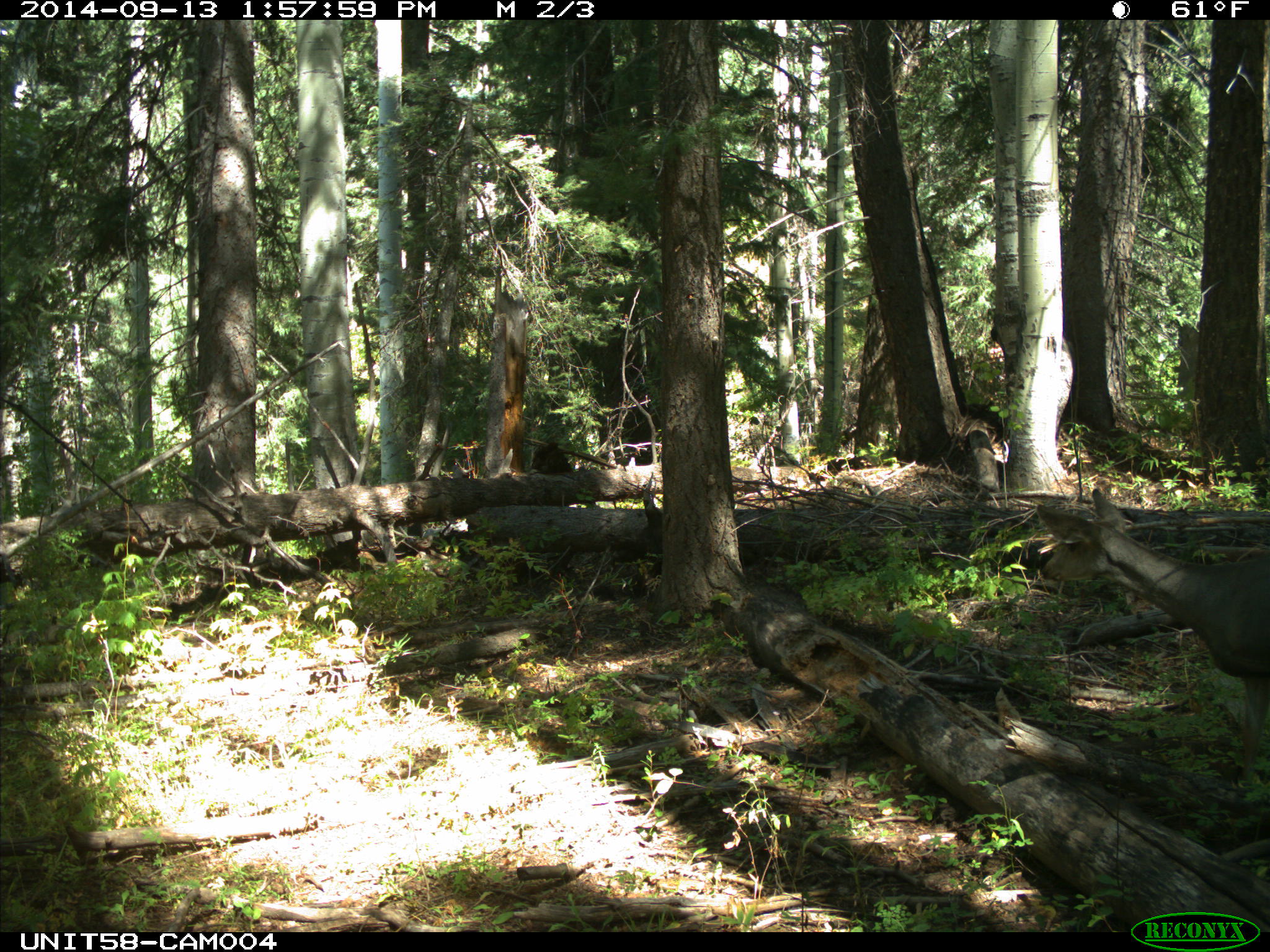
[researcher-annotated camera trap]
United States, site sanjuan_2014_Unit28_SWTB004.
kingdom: Animalia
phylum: Chordata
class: Mammalia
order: Artiodactyla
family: Cervidae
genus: Odocoileus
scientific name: Odocoileus hemionus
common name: mule deer